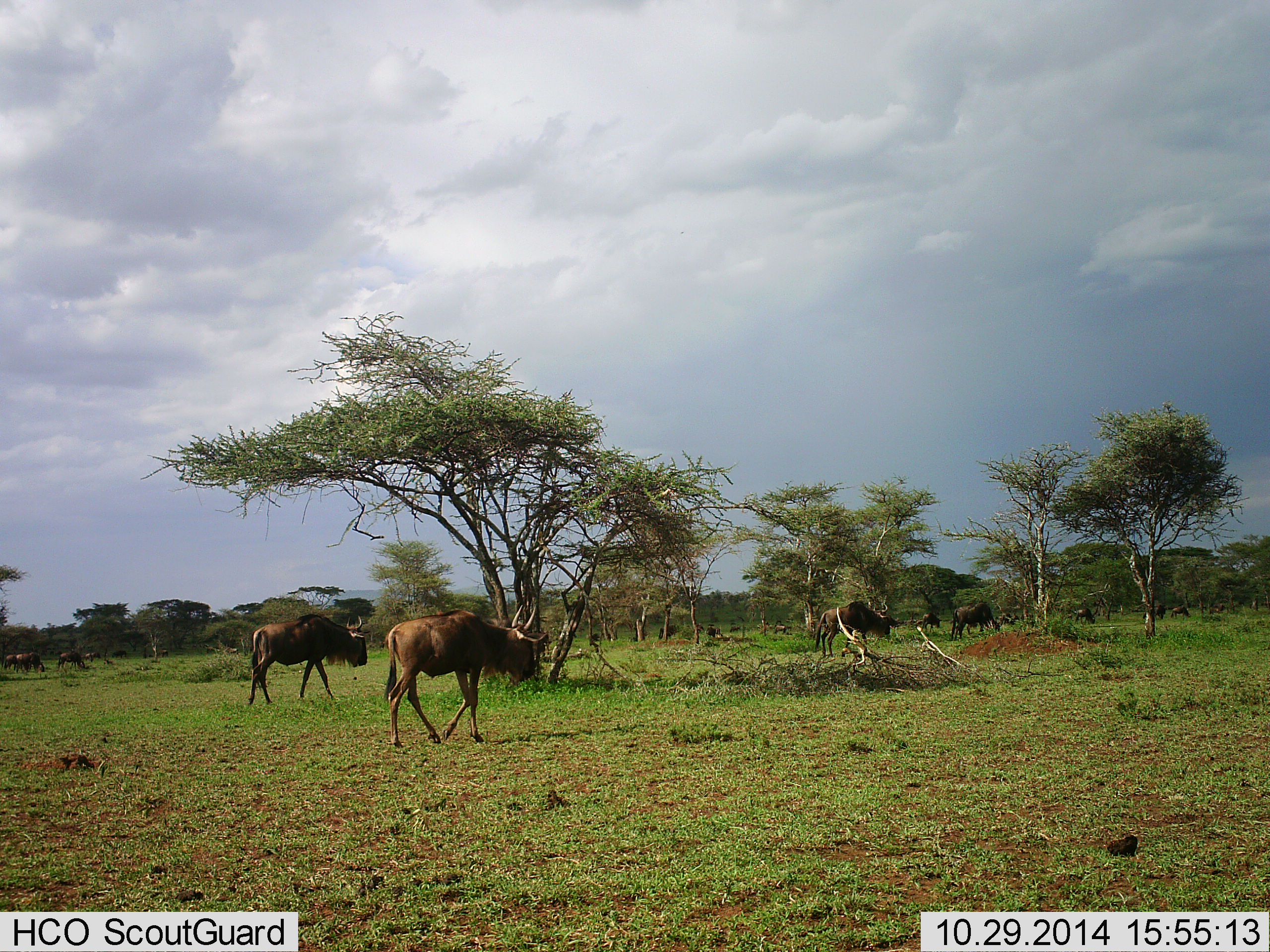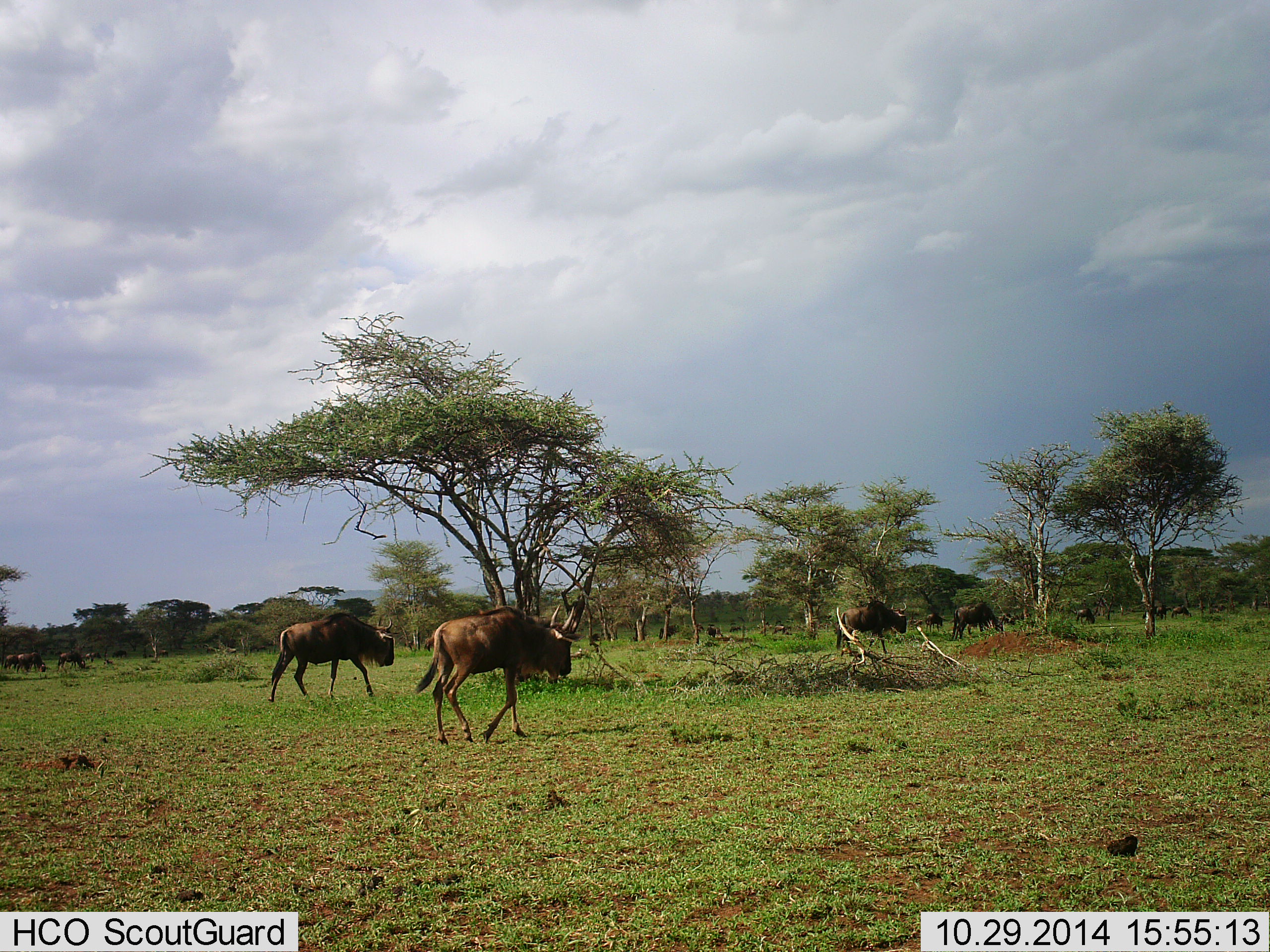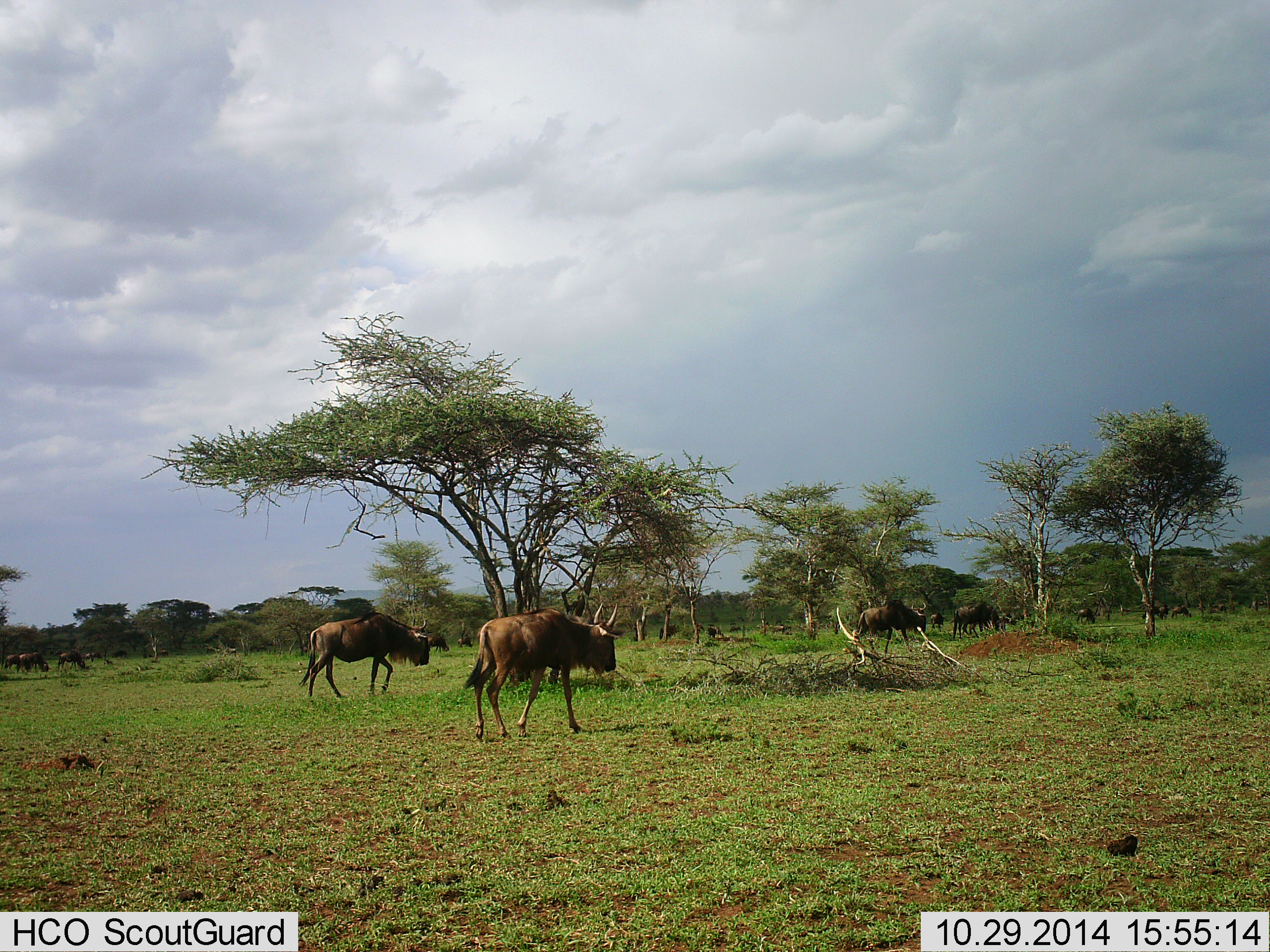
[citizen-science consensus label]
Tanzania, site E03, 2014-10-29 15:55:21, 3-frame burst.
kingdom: Animalia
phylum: Chordata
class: Mammalia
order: Artiodactyla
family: Bovidae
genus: Connochaetes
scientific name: Connochaetes taurinus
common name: blue wildebeest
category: wildebeest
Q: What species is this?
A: Wildebeest (blue wildebeest) (Connochaetes taurinus).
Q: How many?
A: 11-50.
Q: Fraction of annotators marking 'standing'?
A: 20%.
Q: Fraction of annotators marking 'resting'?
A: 10%.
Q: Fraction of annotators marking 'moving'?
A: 100%.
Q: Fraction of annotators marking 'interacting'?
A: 0%.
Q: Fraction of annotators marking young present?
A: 0%.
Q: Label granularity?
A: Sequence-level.